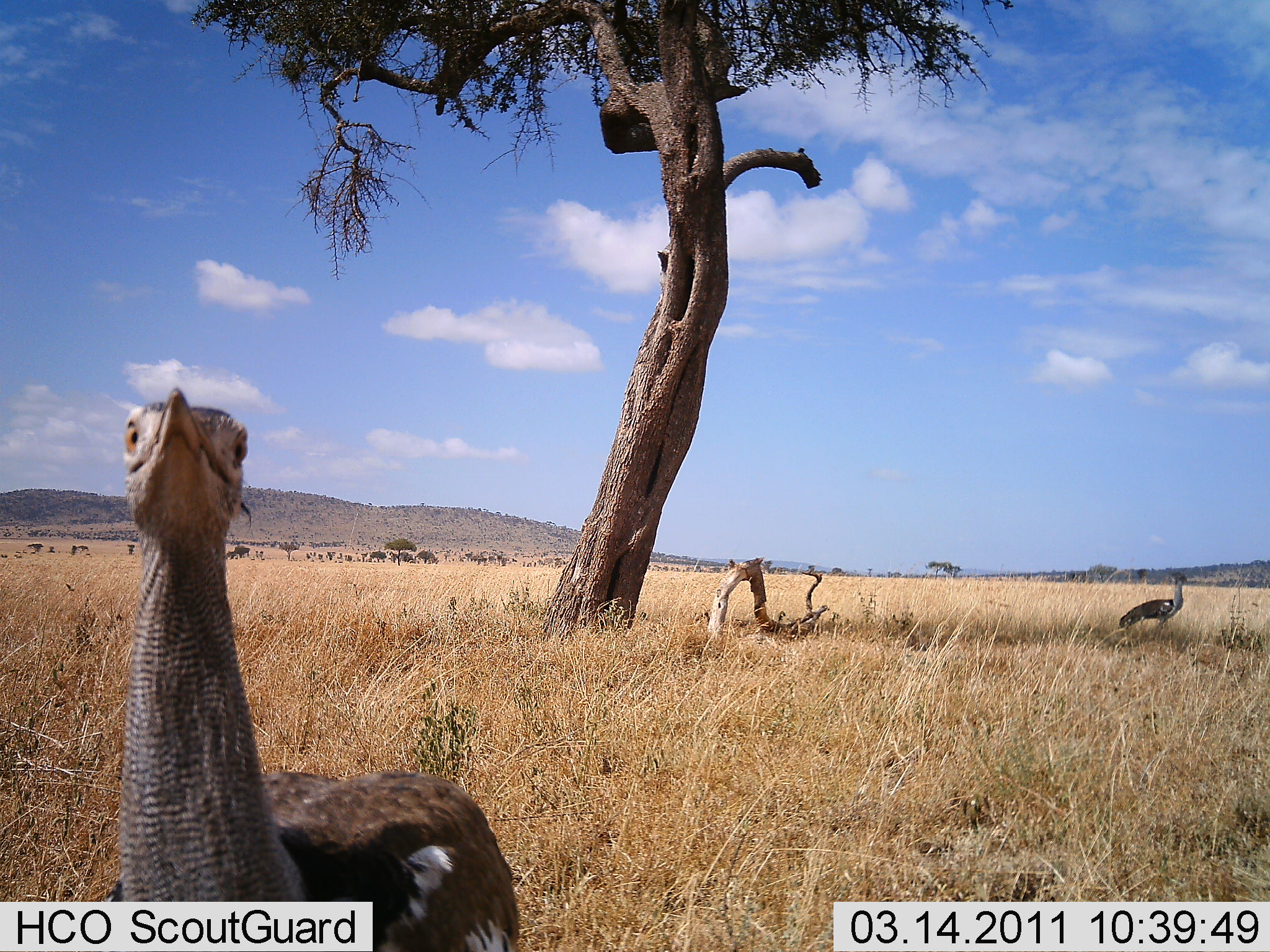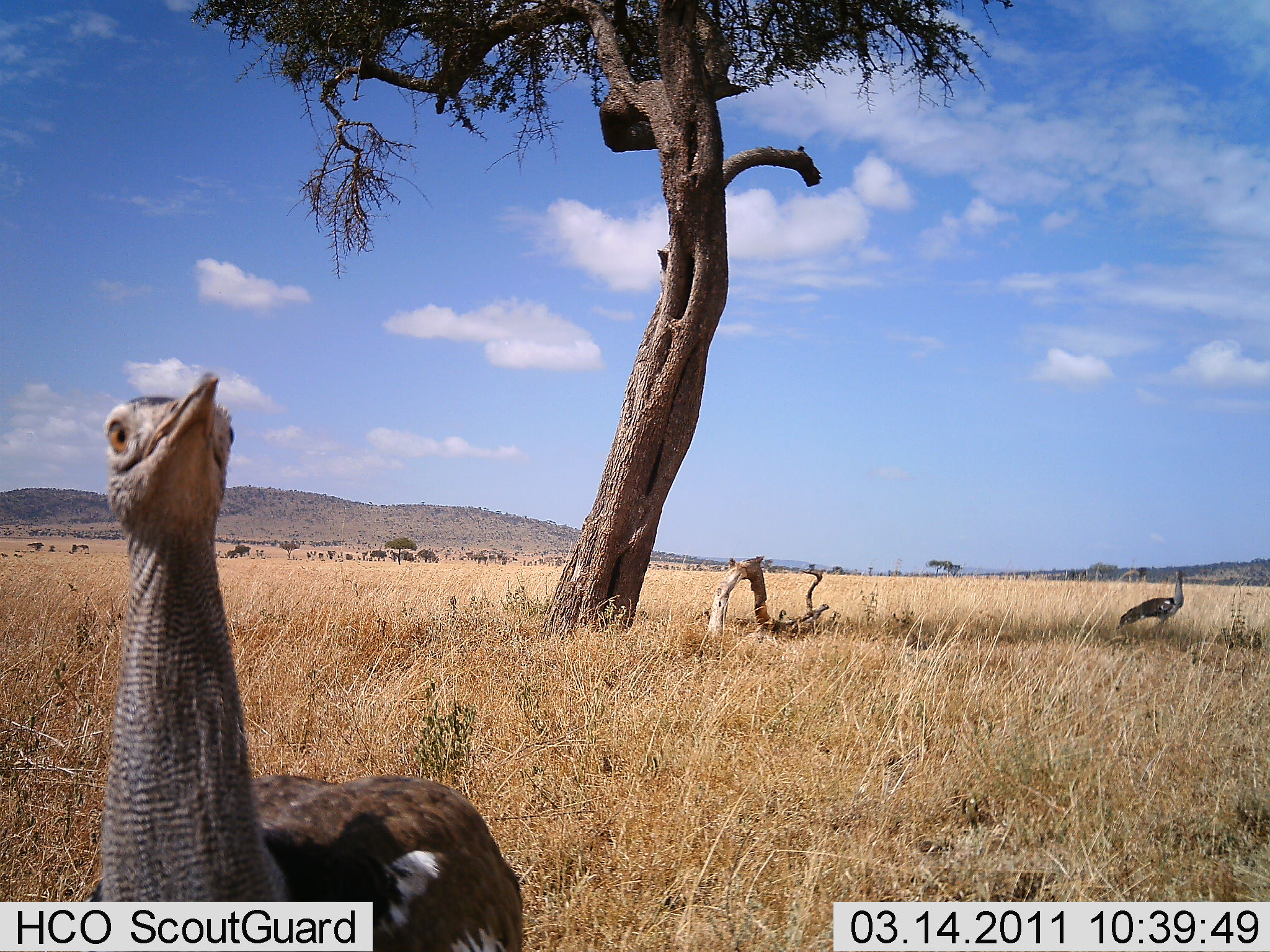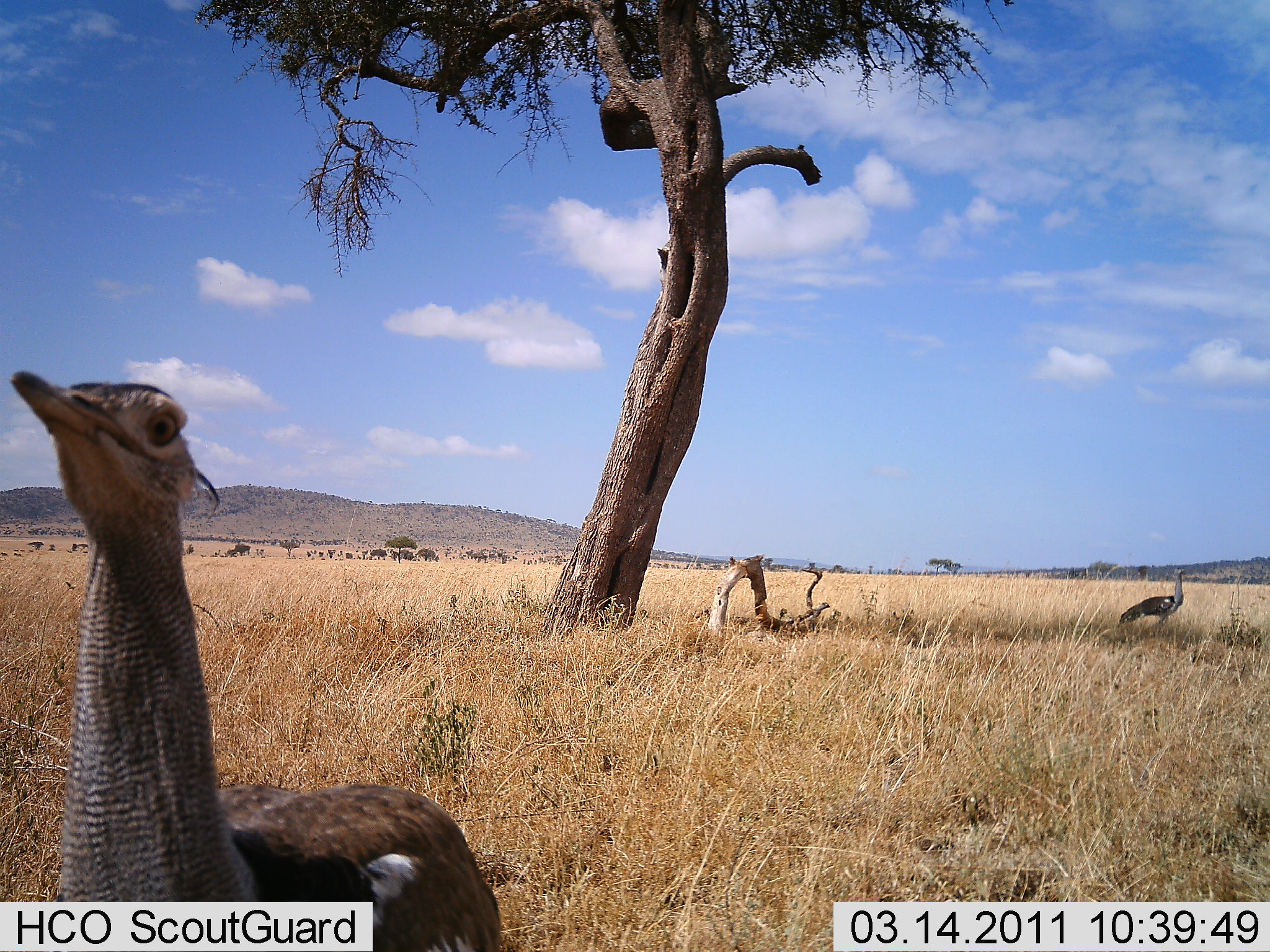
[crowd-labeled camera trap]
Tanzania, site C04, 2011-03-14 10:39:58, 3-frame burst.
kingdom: Animalia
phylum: Chordata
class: Aves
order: Otidiformes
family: Otididae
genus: Ardeotis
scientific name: Ardeotis kori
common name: kori bustard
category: koribustard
Koribustard (kori bustard) (Ardeotis kori), count 2. Behavior (volunteer vote fractions): standing 79%, resting 7%, moving 7%, interacting 14%. Young present (vote fraction): 0%. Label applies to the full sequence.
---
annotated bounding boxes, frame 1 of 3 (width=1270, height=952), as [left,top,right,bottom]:
animal: [95,387,523,950]; [1118,573,1187,644]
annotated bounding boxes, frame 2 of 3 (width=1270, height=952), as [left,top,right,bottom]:
animal: [83,368,527,950]; [1115,570,1185,632]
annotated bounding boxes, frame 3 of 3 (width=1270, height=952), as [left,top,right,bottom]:
animal: [5,367,506,950]; [1118,568,1186,633]